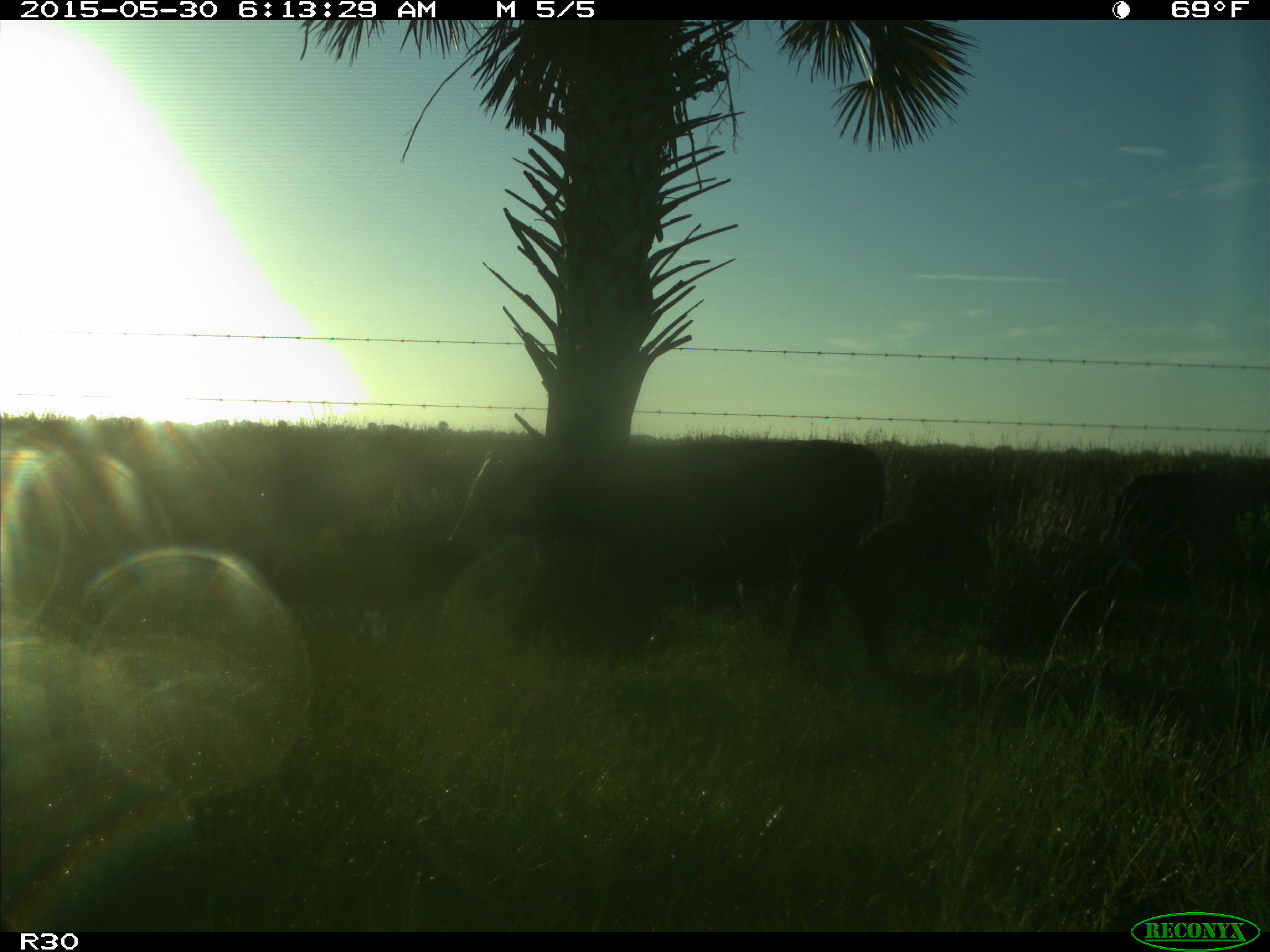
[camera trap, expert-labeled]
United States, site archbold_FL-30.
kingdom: Animalia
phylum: Chordata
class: Mammalia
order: Artiodactyla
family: Bovidae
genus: Bos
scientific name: Bos taurus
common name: domestic cow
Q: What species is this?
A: Bos taurus (domestic cow).